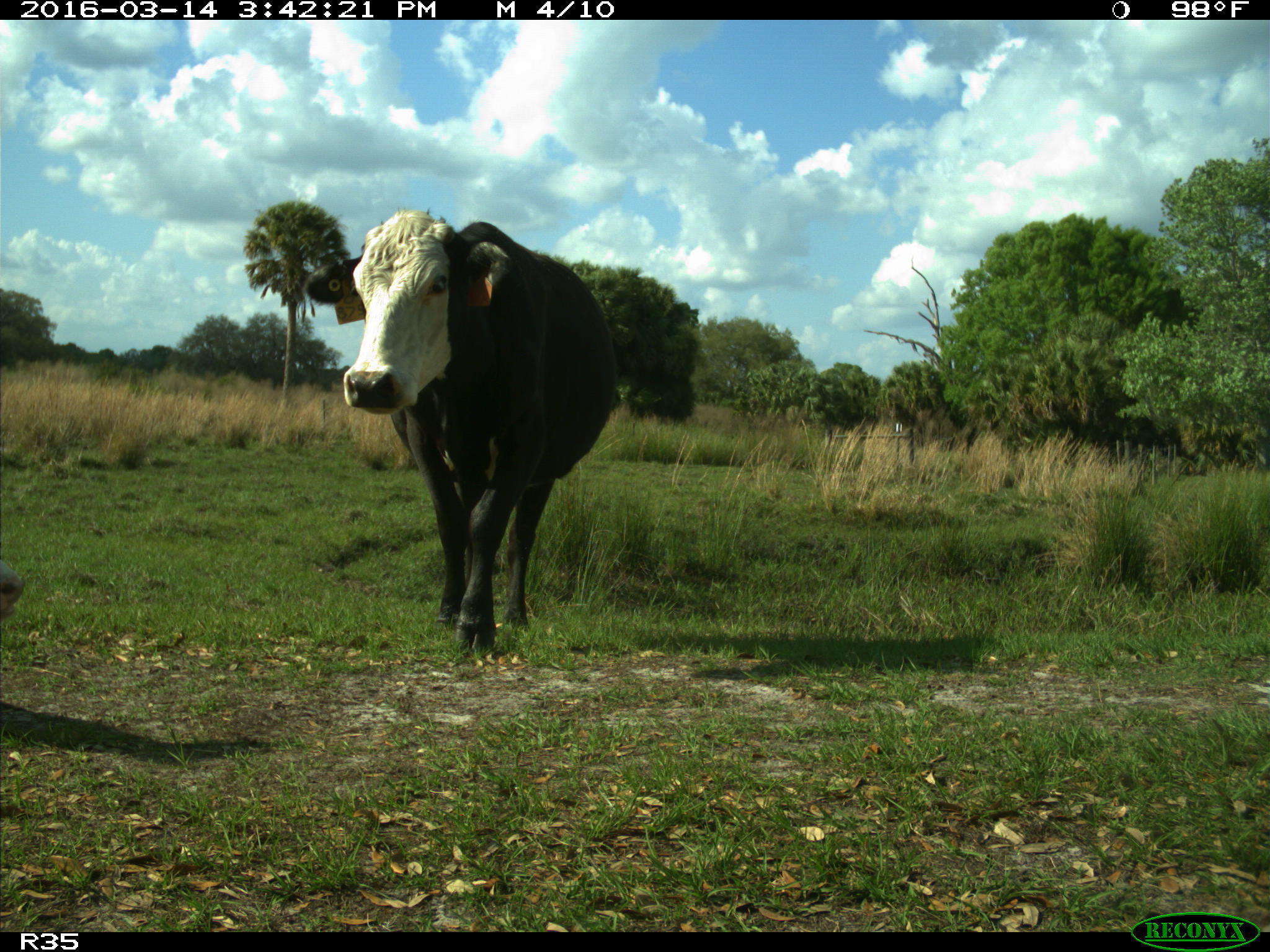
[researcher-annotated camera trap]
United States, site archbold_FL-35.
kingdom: Animalia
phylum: Chordata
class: Mammalia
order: Artiodactyla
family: Bovidae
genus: Bos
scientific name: Bos taurus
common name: domestic cow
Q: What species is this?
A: Bos taurus (domestic cow).